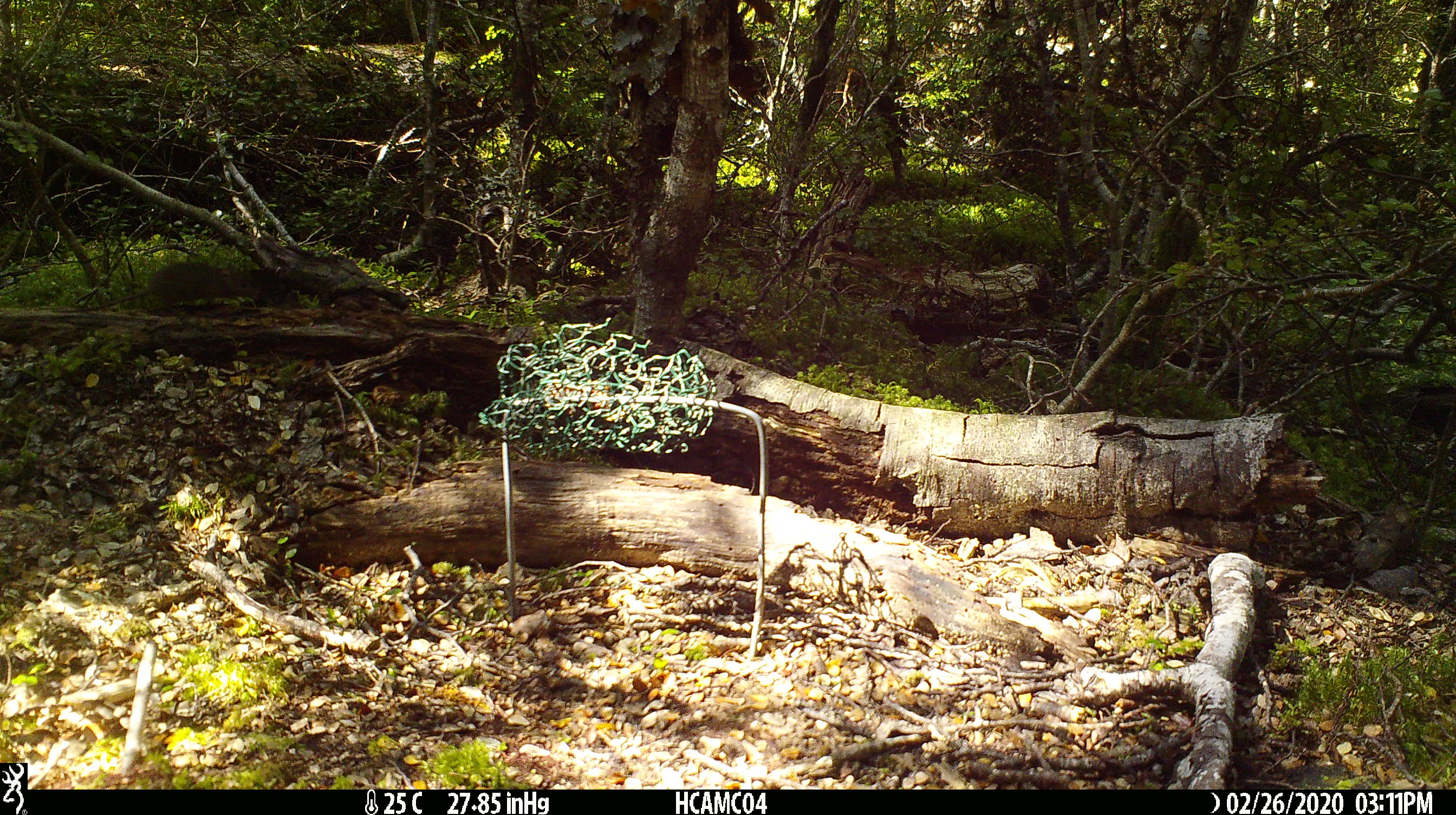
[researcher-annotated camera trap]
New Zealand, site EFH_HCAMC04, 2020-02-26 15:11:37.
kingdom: Animalia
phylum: Chordata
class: Mammalia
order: Rodentia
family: Muridae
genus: Mus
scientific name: Mus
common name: mouse